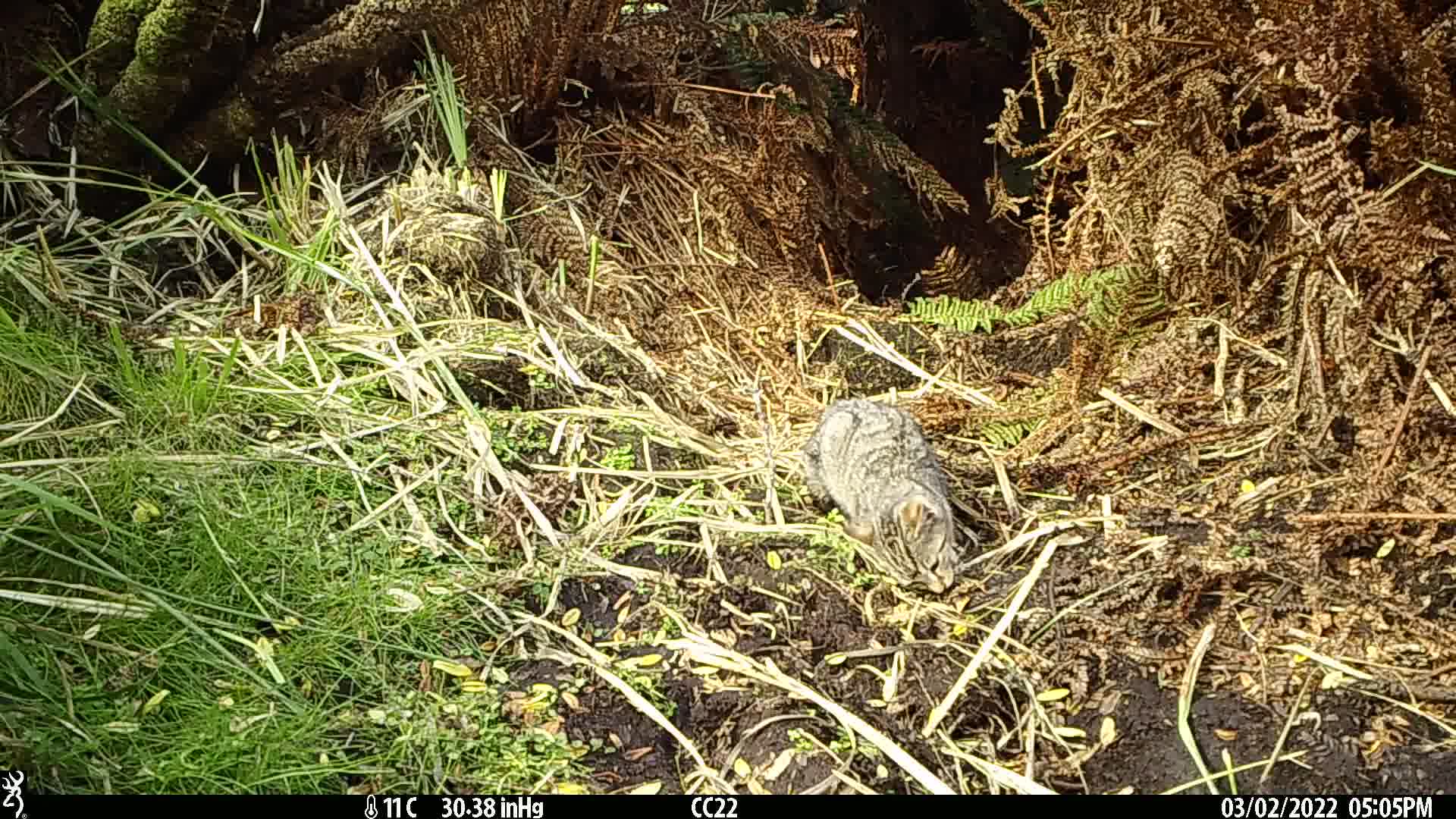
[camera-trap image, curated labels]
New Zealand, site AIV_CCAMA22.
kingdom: Animalia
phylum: Chordata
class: Mammalia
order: Carnivora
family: Felidae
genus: Felis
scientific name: Felis catus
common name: domestic cat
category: cat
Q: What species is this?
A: Cat (domestic cat) (Felis catus).